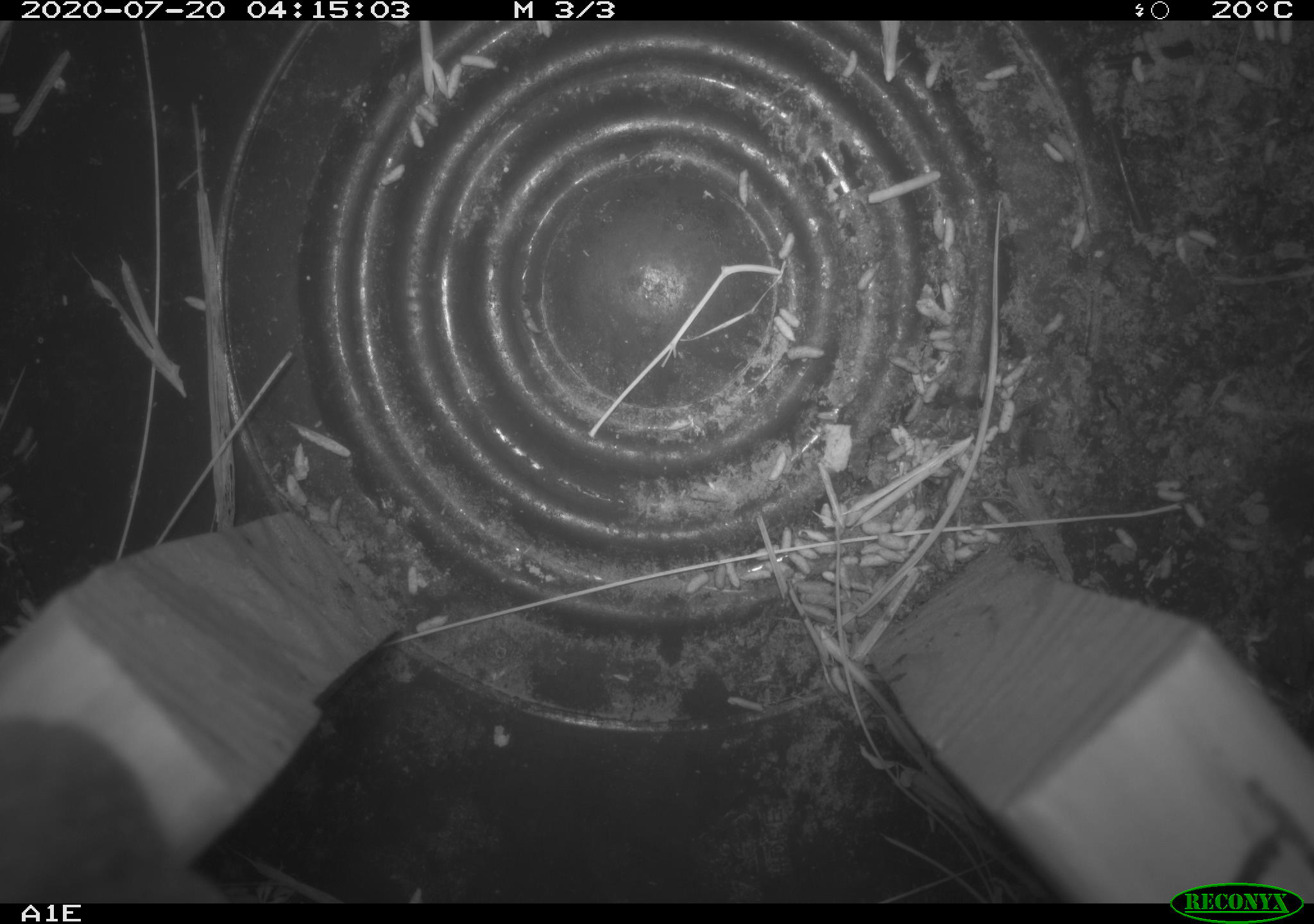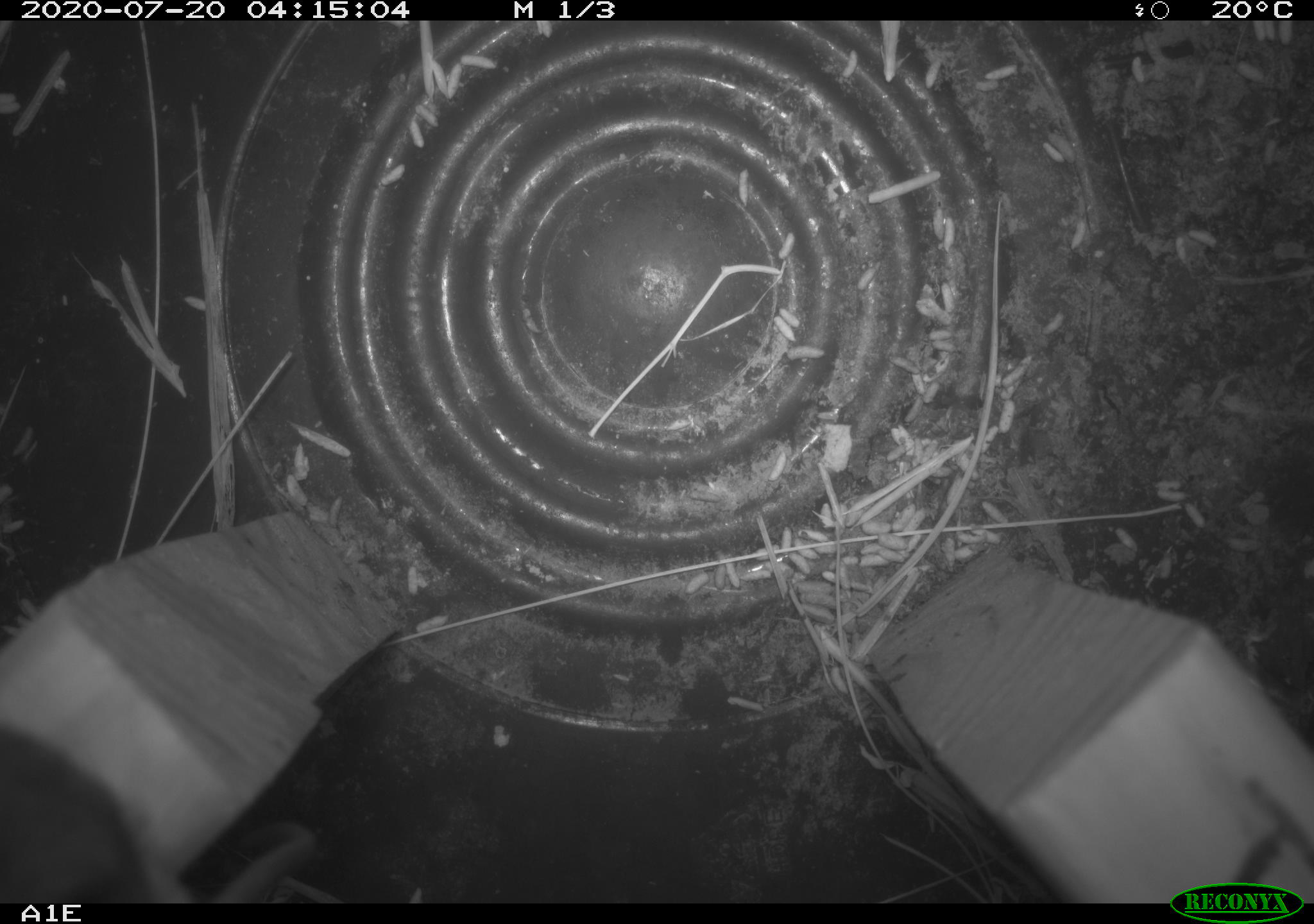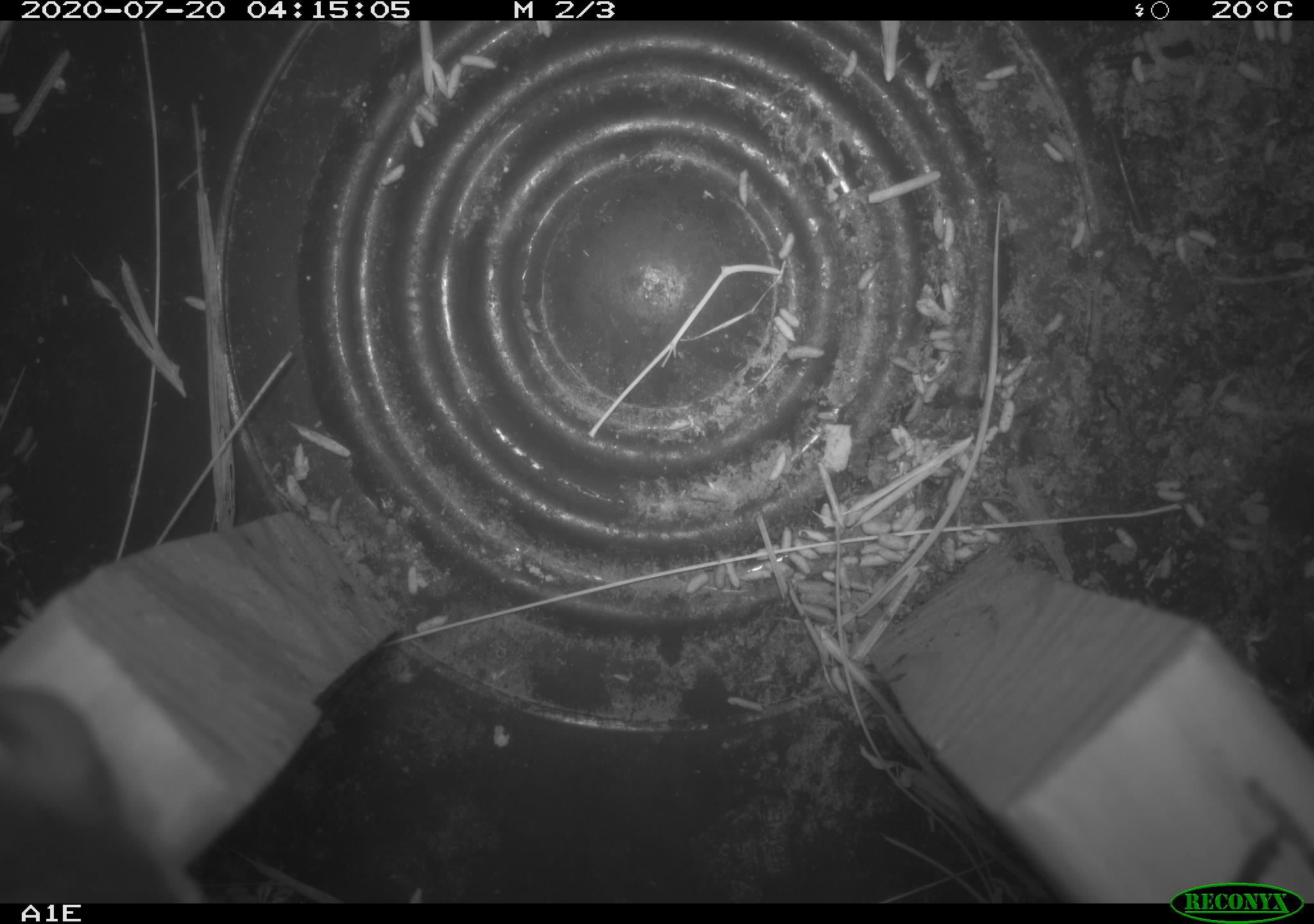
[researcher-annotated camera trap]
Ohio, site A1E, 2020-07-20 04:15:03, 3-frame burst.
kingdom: Animalia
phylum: Chordata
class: Mammalia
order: Rodentia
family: Cricetidae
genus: Peromyscus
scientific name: Peromyscus leucopus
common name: white-footed mouse